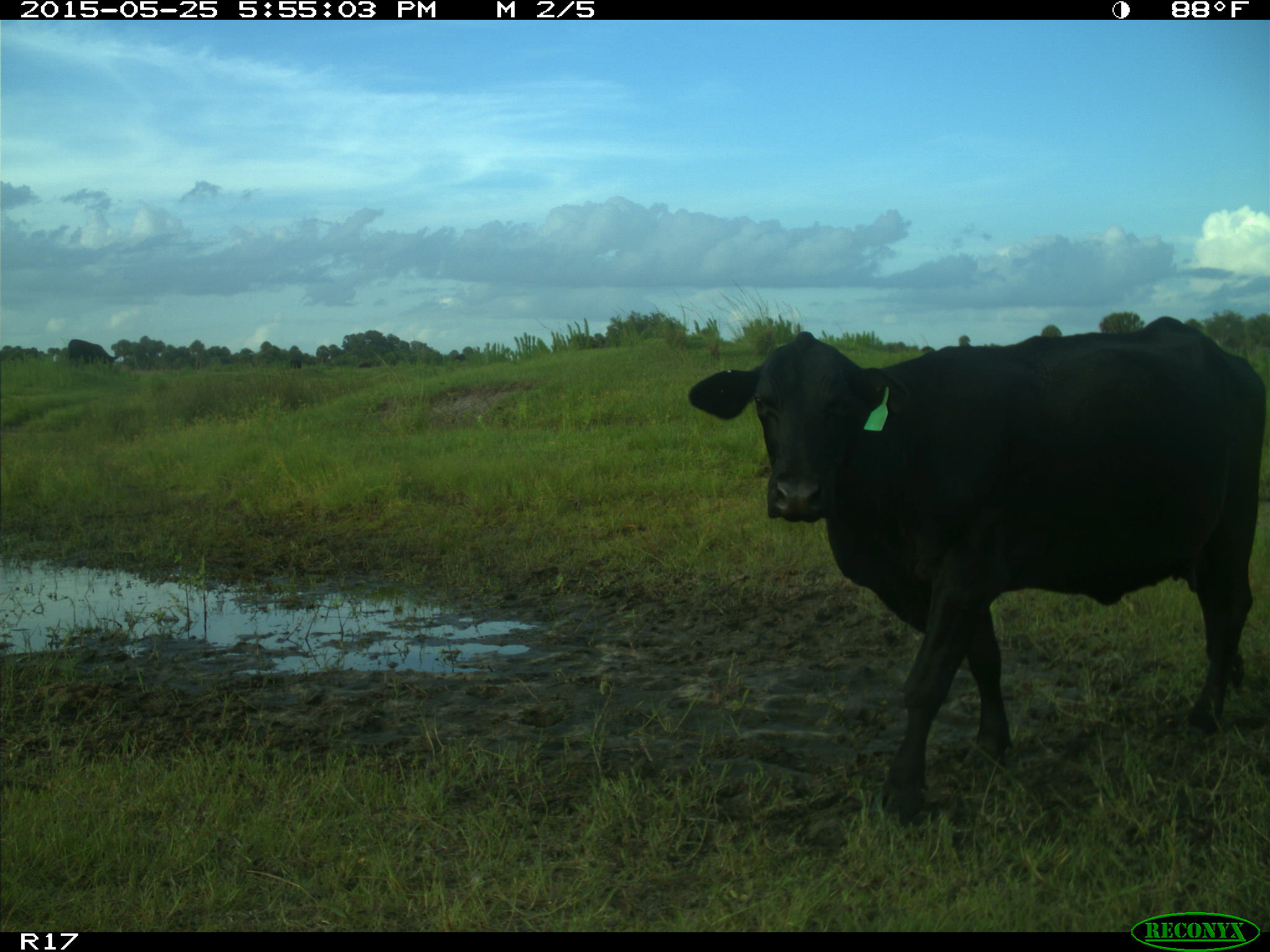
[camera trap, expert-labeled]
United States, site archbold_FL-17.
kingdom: Animalia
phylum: Chordata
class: Mammalia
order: Artiodactyla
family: Bovidae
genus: Bos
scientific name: Bos taurus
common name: domestic cow